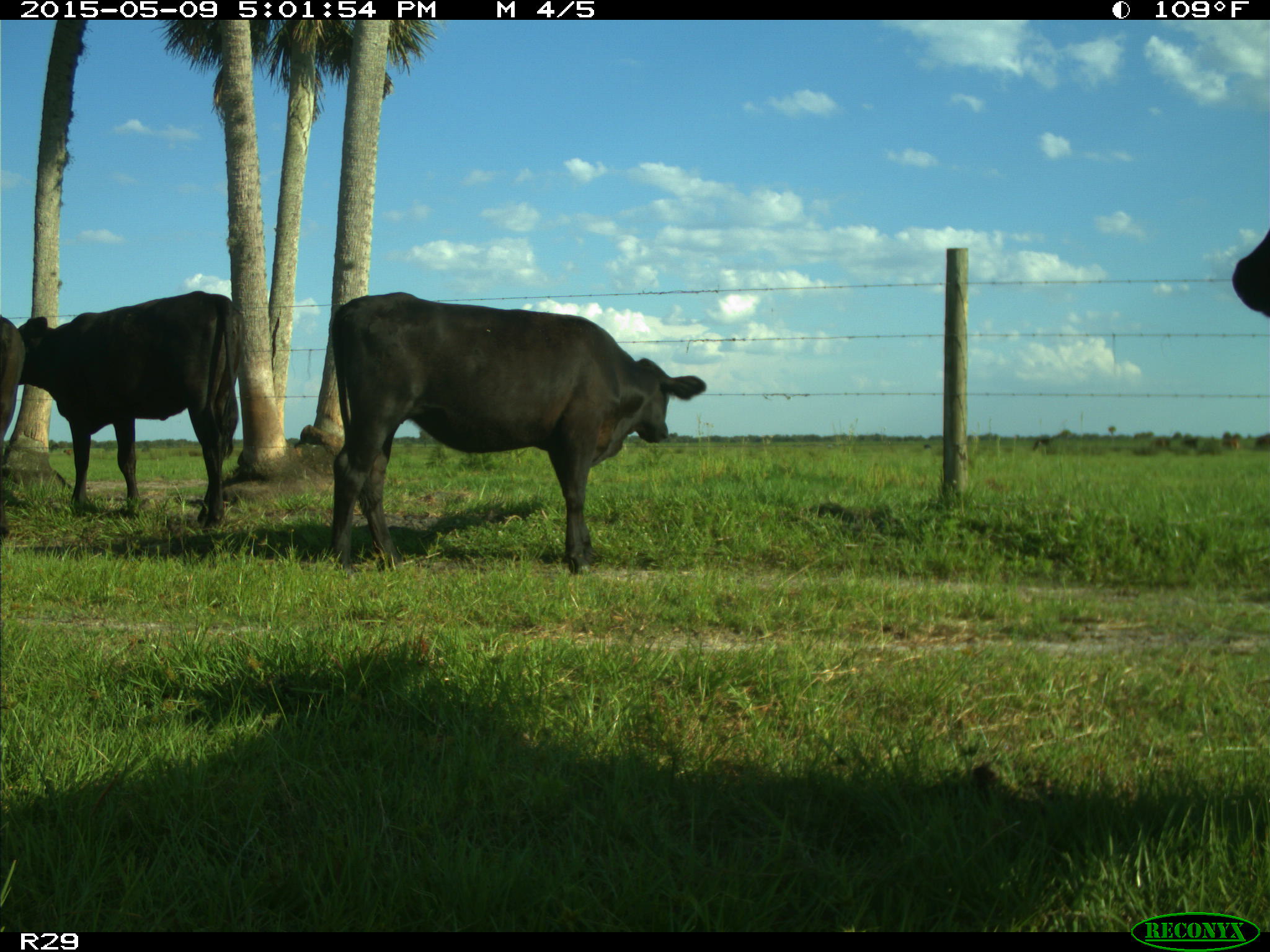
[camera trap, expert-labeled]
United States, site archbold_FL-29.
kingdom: Animalia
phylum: Chordata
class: Mammalia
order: Artiodactyla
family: Bovidae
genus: Bos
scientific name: Bos taurus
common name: domestic cow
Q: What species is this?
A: Bos taurus (domestic cow).